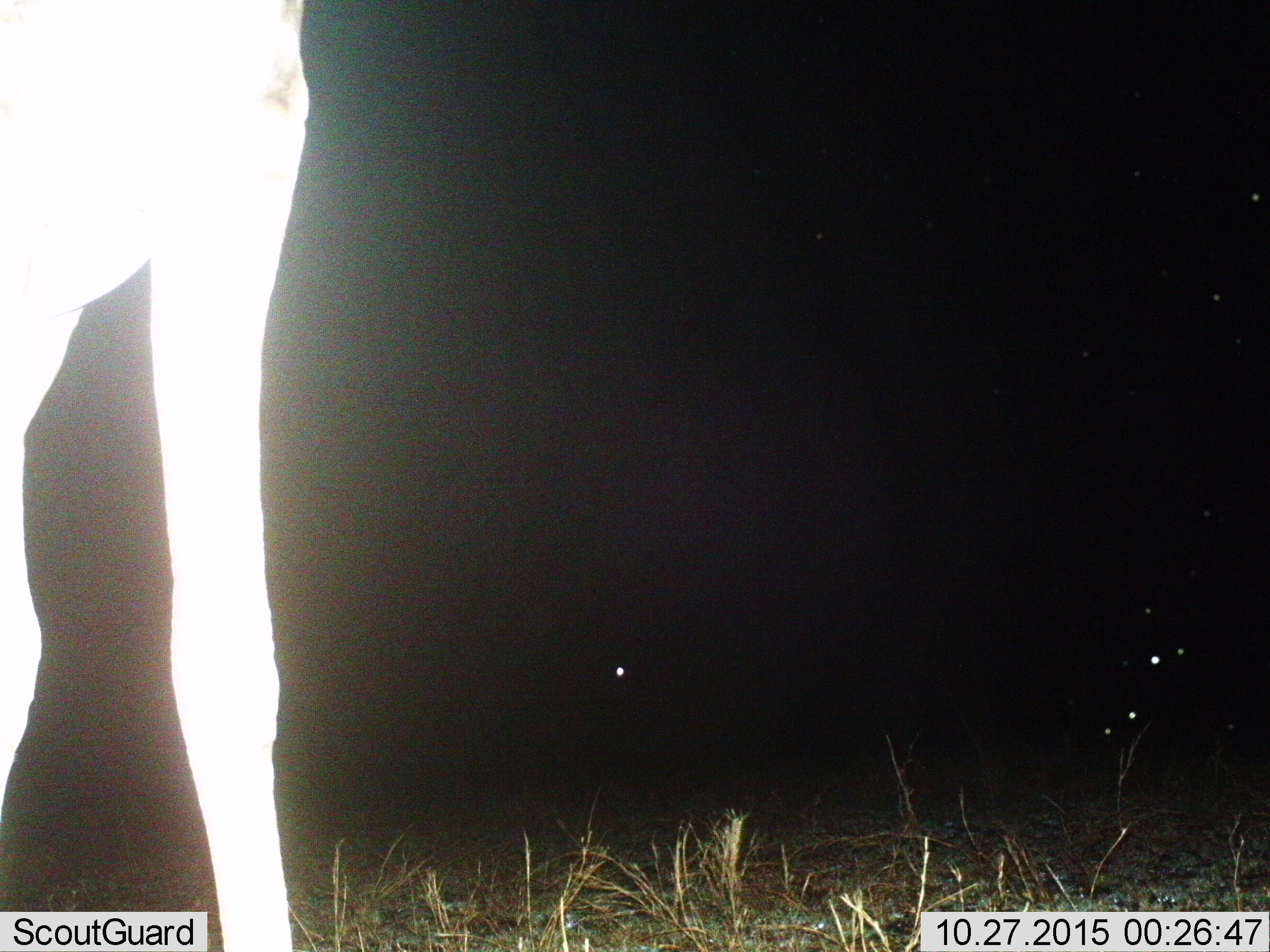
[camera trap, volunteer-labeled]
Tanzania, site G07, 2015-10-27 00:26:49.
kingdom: Animalia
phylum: Chordata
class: Mammalia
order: Artiodactyla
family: Giraffidae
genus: Giraffa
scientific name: Giraffa camelopardalis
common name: giraffe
Giraffe (Giraffa camelopardalis), count 1. Behavior (volunteer vote fractions): standing 78%, resting 0%, moving 22%, interacting 0%. Young present (vote fraction): 0%. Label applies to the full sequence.